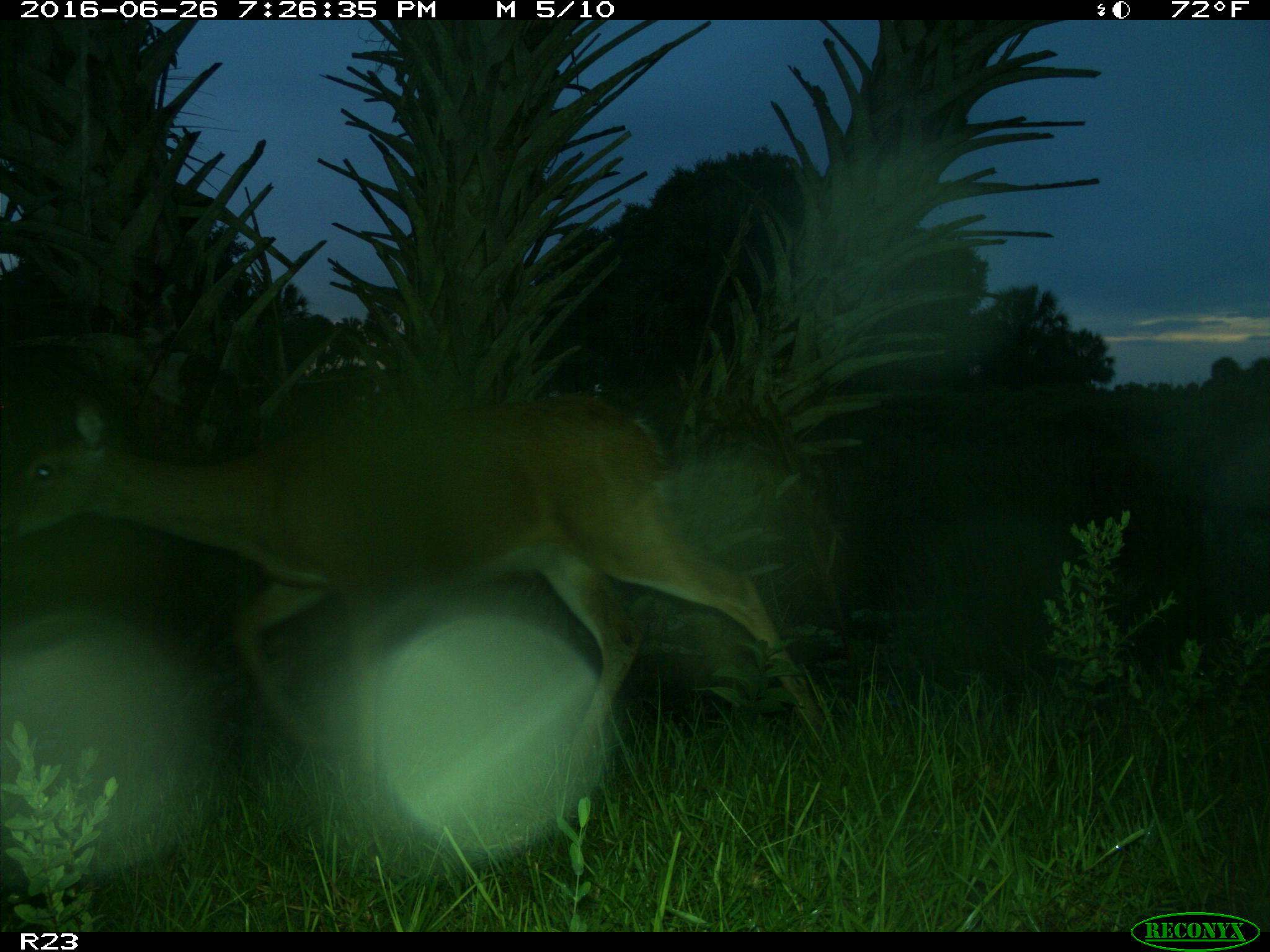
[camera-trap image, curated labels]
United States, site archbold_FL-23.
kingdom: Animalia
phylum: Chordata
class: Mammalia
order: Artiodactyla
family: Cervidae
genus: Odocoileus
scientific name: Odocoileus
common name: deer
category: unidentified deer